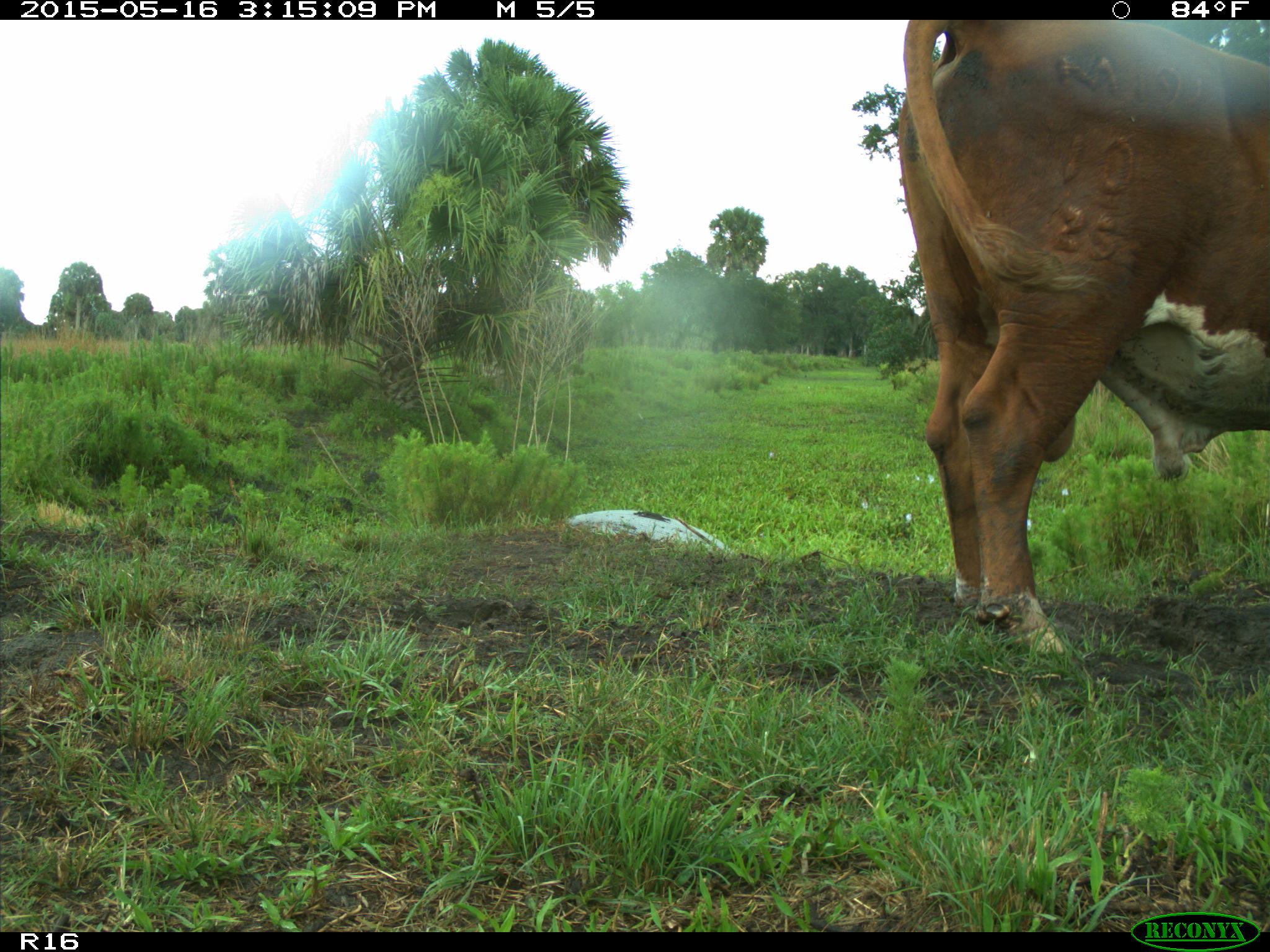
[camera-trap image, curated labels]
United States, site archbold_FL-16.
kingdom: Animalia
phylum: Chordata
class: Mammalia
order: Artiodactyla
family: Bovidae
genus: Bos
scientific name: Bos taurus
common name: domestic cow